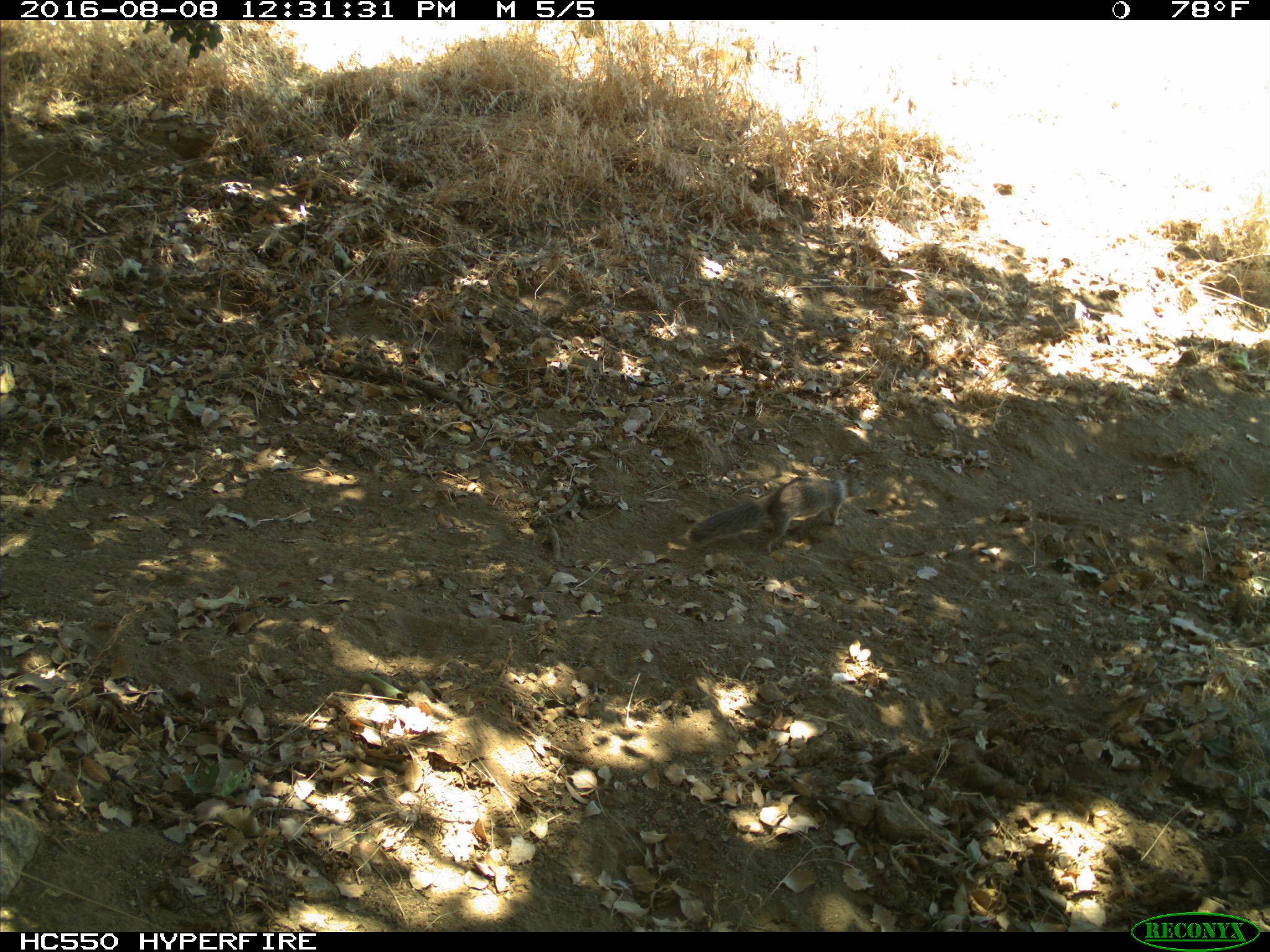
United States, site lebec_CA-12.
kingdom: Animalia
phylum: Chordata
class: Mammalia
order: Rodentia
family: Sciuridae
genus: Otospermophilus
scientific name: Otospermophilus beecheyi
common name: california ground squirrel